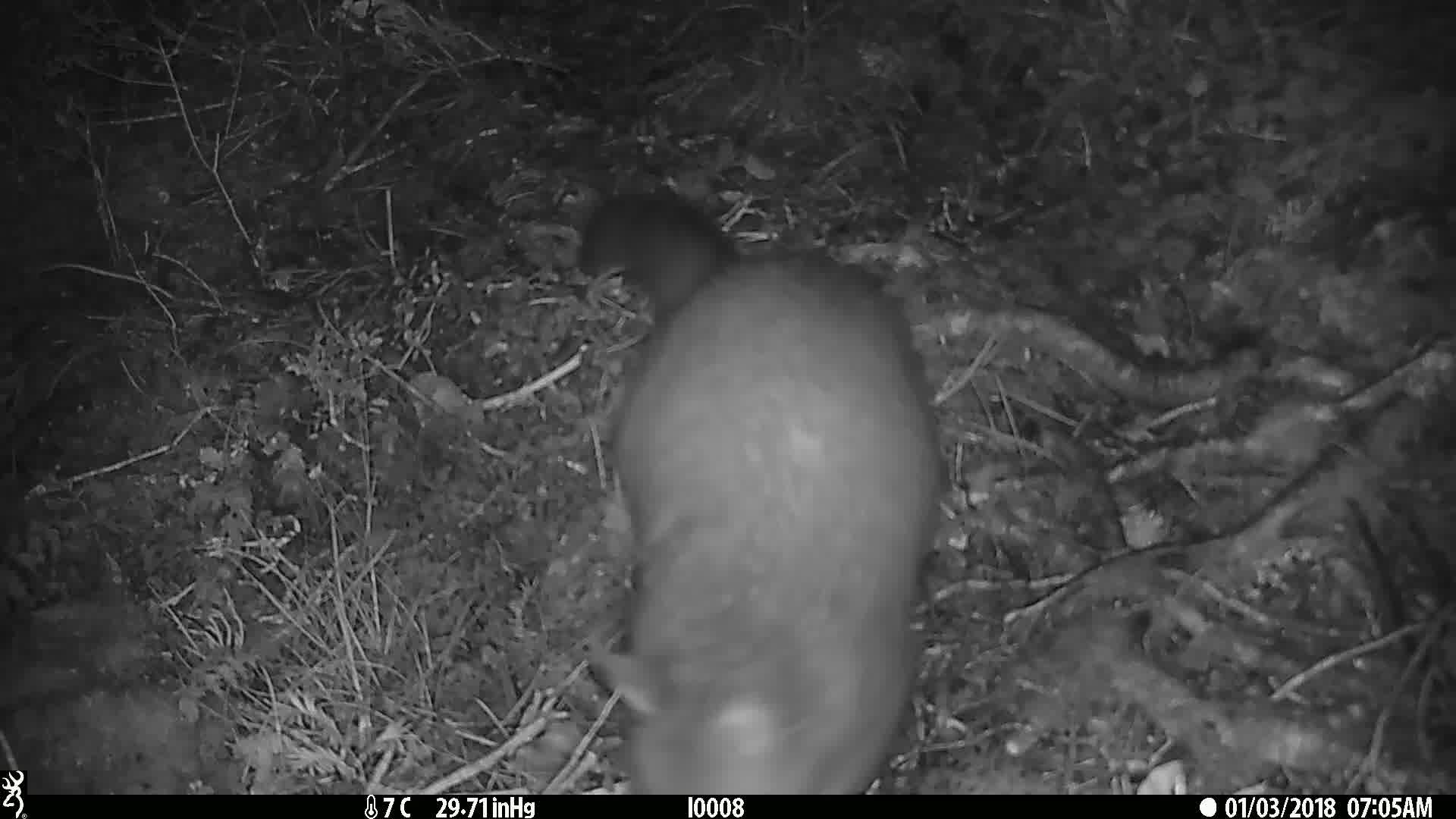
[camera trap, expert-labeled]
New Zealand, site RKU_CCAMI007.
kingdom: Animalia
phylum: Chordata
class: Mammalia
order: Diprotodontia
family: Phalangeridae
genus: Trichosurus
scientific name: Trichosurus vulpecula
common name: common brushtail possum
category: possum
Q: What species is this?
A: Possum (common brushtail possum) (Trichosurus vulpecula).